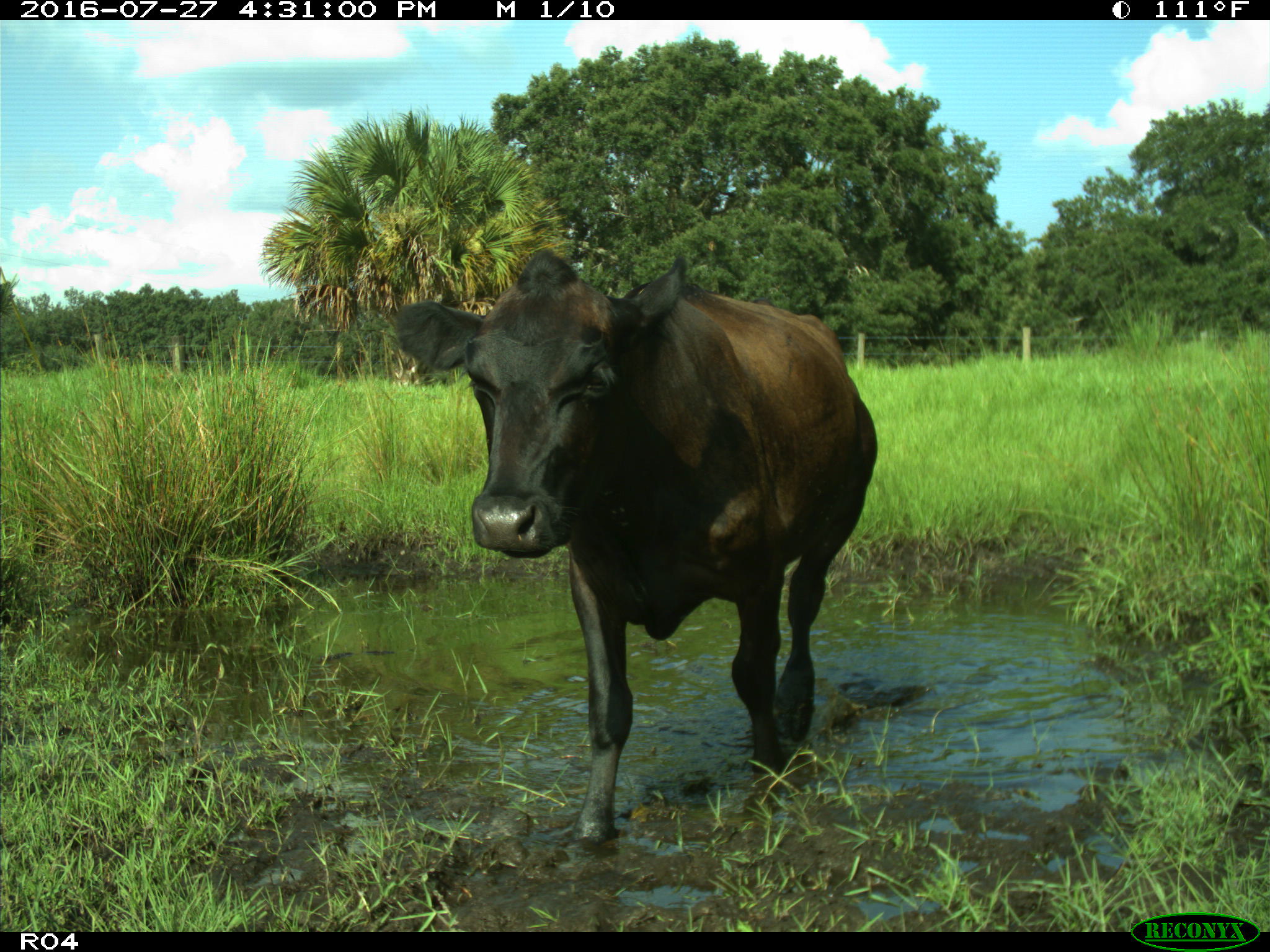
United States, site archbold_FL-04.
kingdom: Animalia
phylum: Chordata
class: Mammalia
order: Artiodactyla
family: Bovidae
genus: Bos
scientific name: Bos taurus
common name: domestic cow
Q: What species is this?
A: Bos taurus (domestic cow).